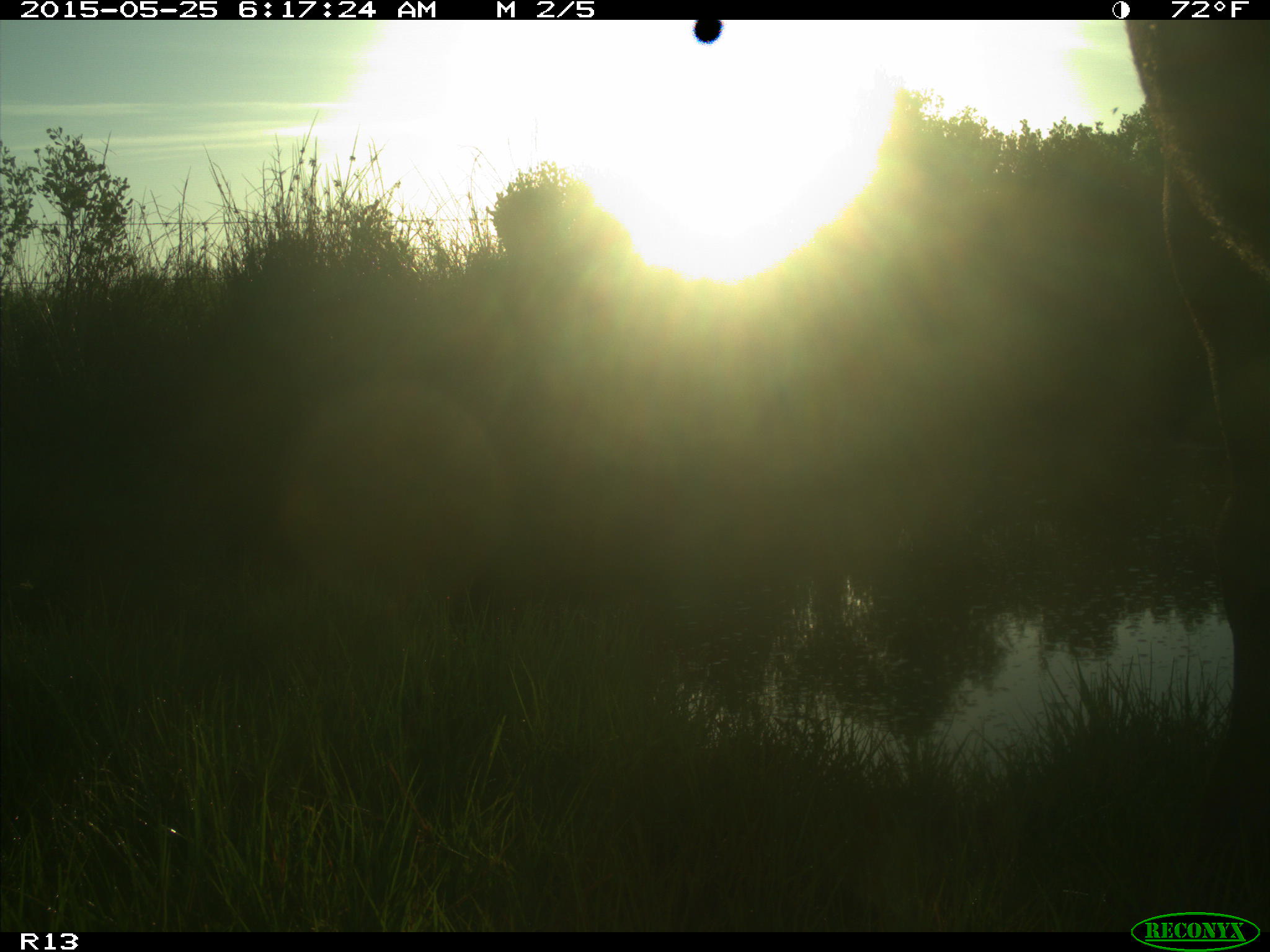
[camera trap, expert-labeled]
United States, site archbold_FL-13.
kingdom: Animalia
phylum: Chordata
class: Mammalia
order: Artiodactyla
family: Bovidae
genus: Bos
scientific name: Bos taurus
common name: domestic cow